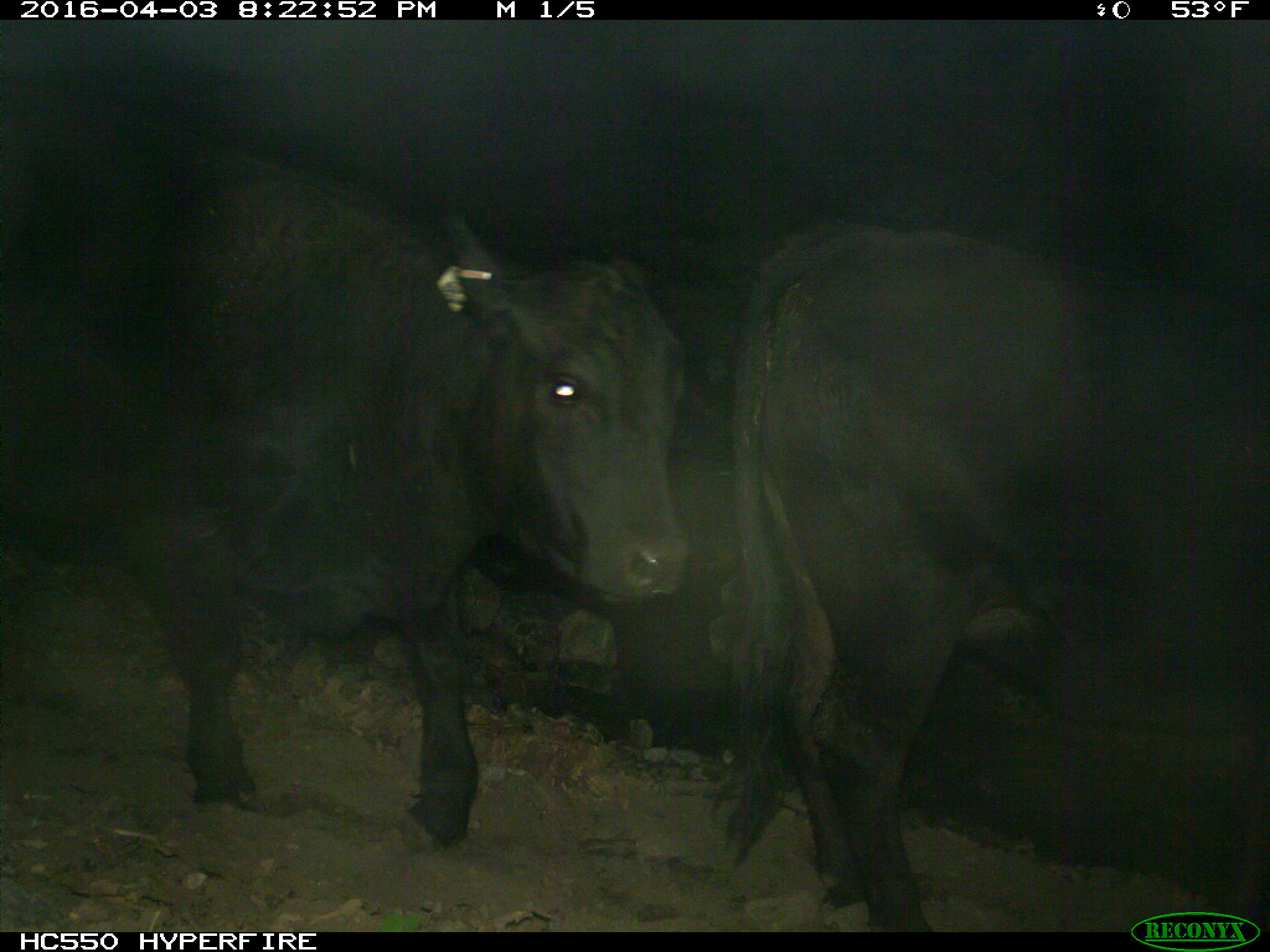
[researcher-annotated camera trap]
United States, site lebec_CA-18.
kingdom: Animalia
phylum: Chordata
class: Mammalia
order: Artiodactyla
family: Bovidae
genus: Bos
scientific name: Bos taurus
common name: domestic cow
Bos taurus (domestic cow).